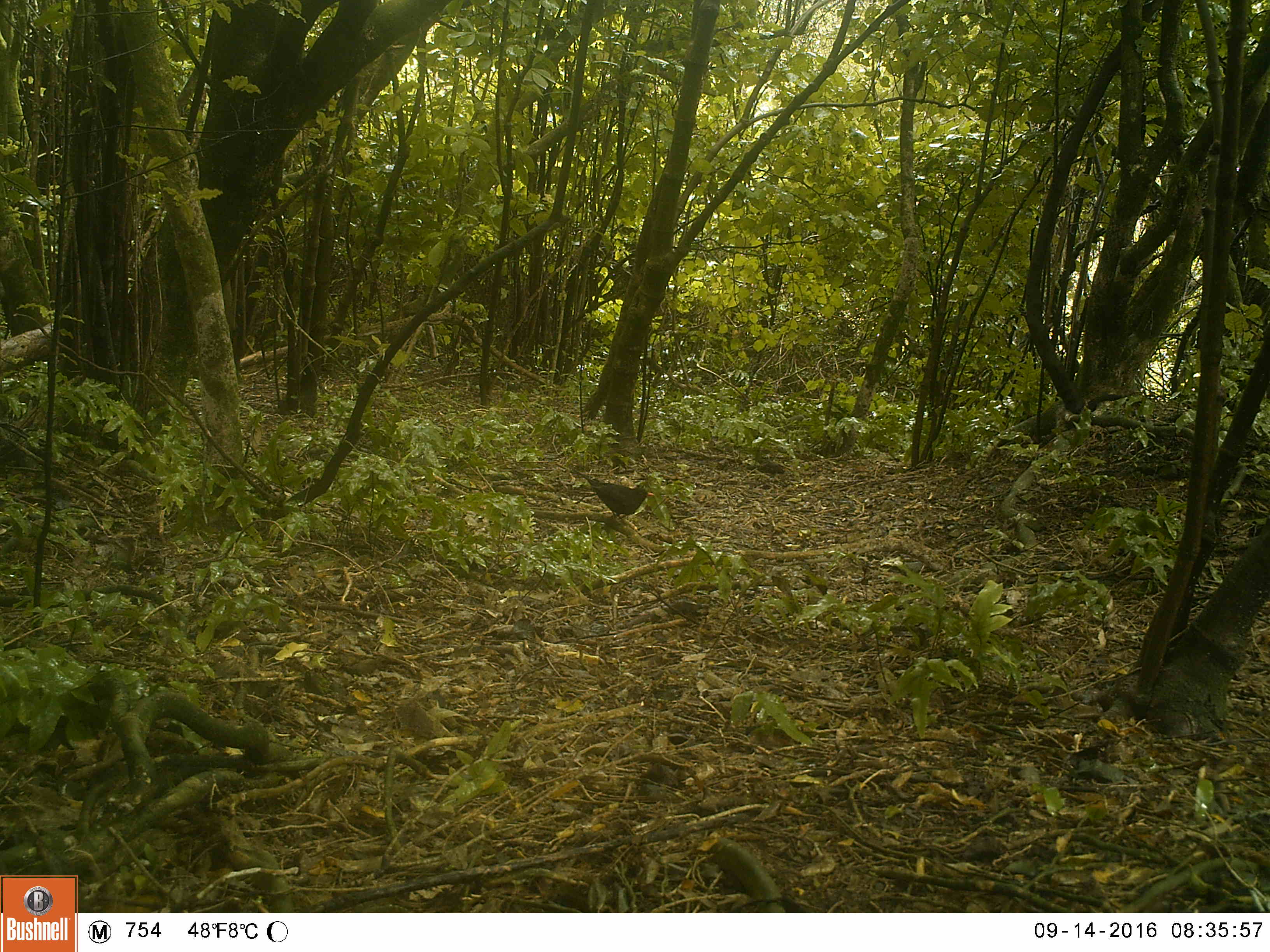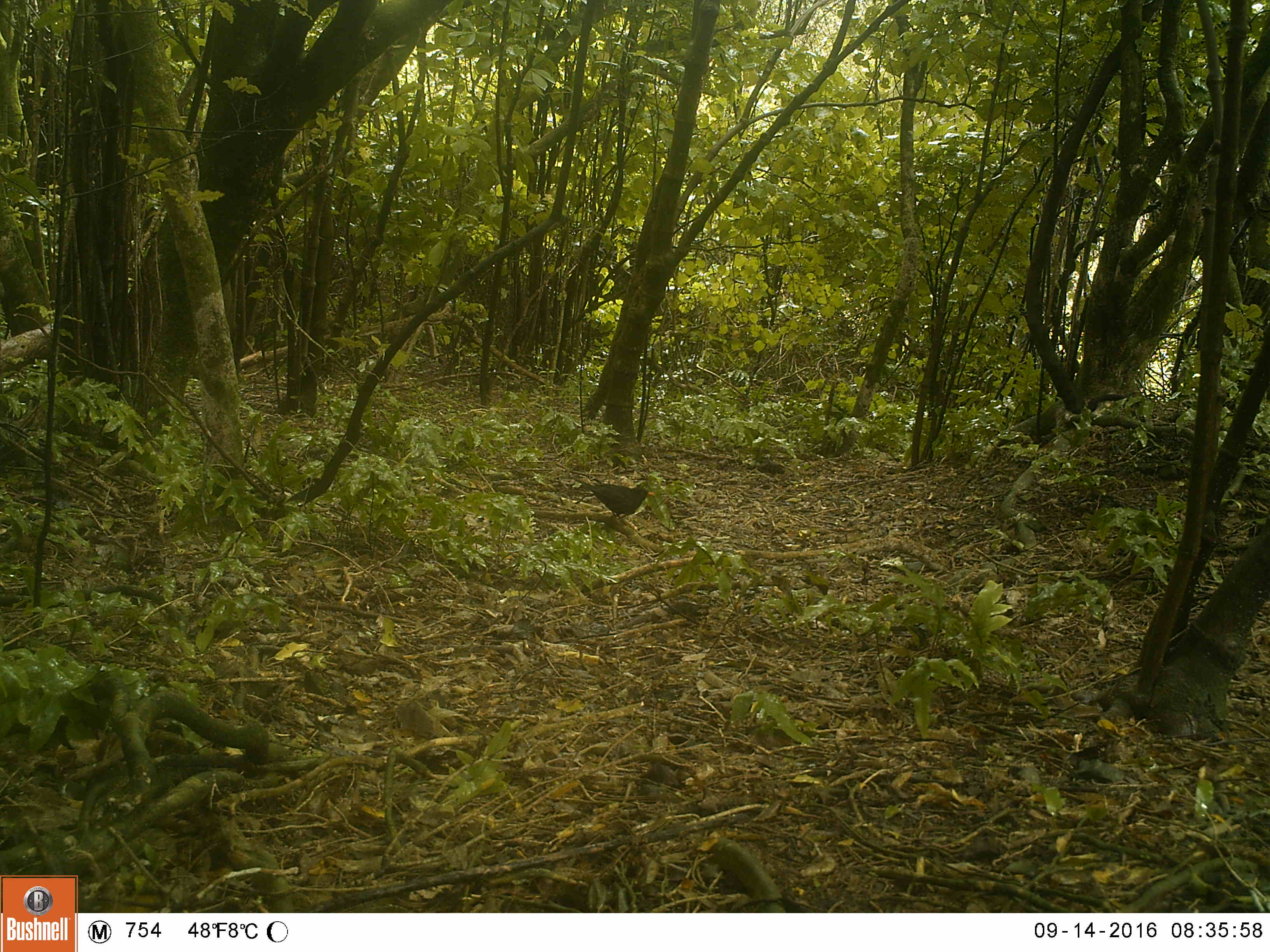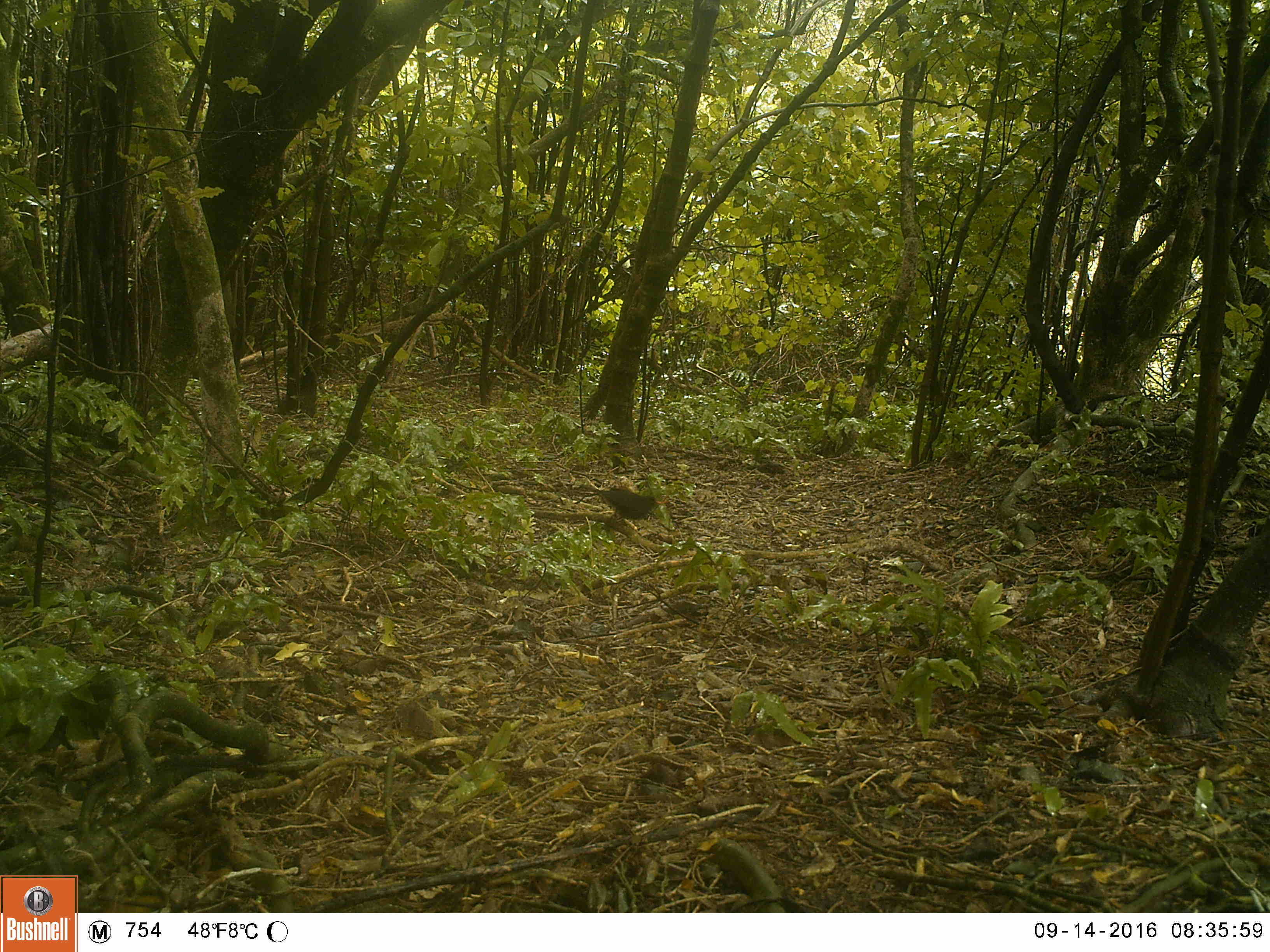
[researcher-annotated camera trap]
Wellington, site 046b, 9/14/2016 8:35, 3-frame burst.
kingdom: Animalia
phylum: Chordata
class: Aves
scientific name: Aves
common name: bird